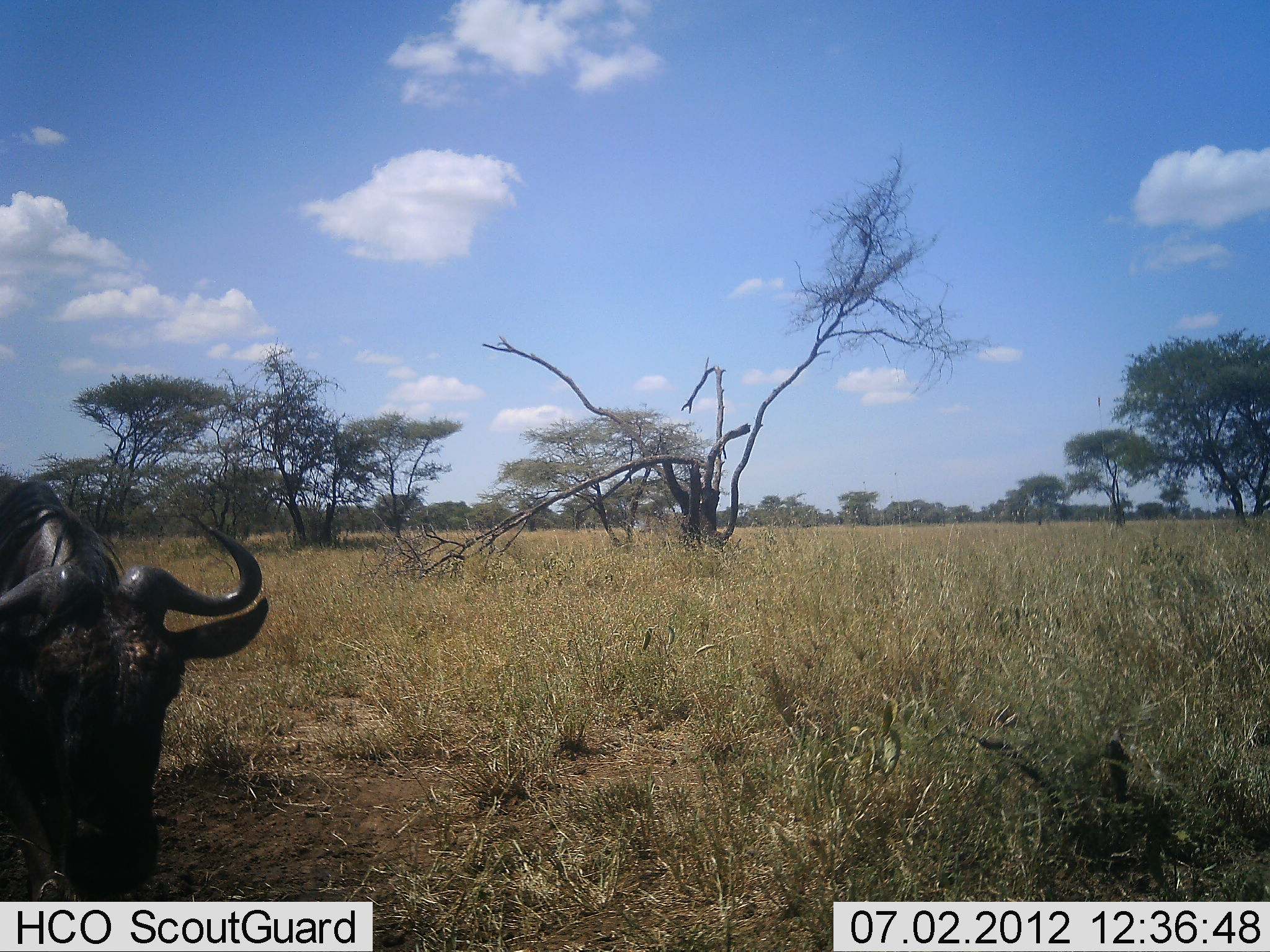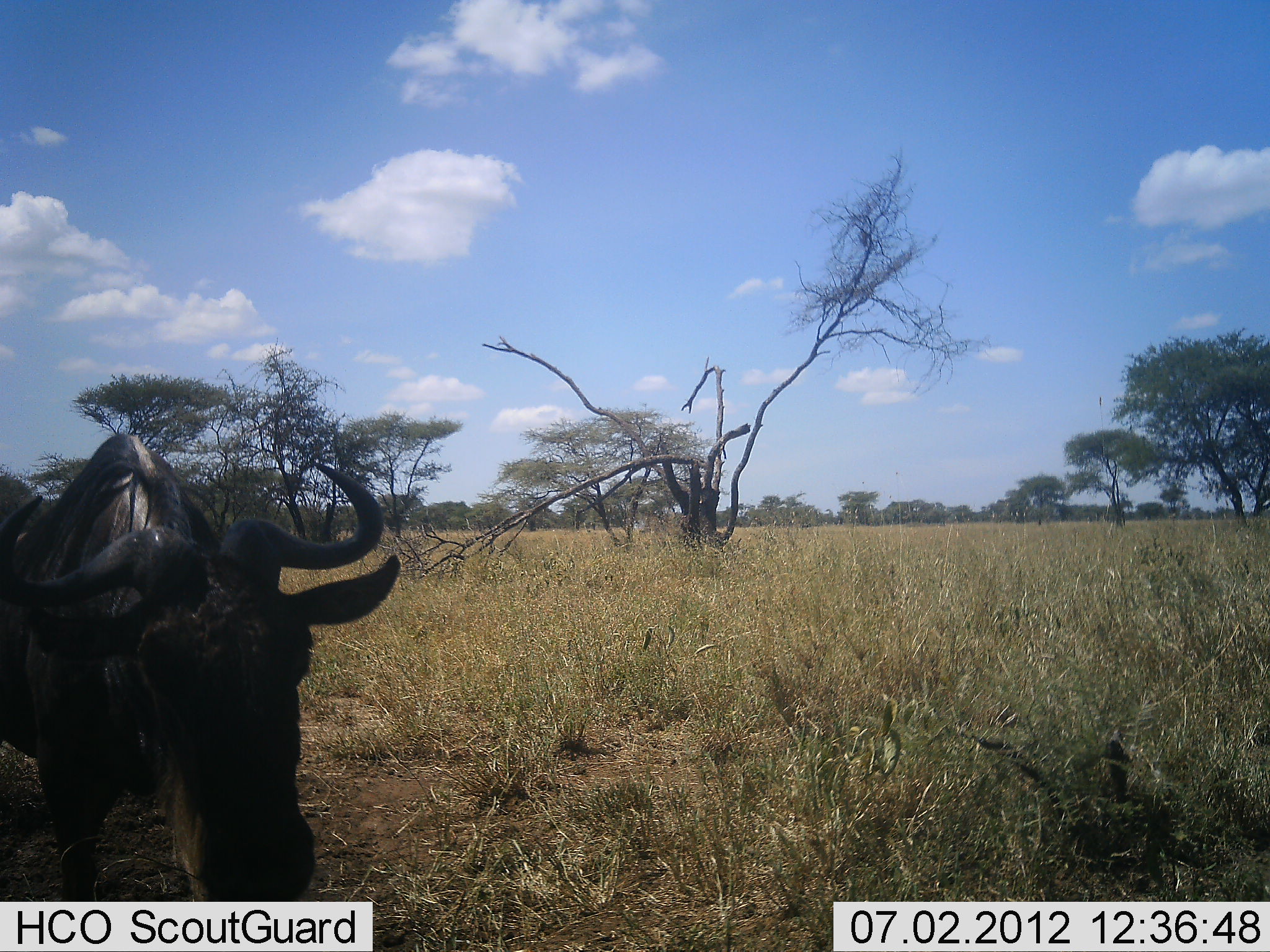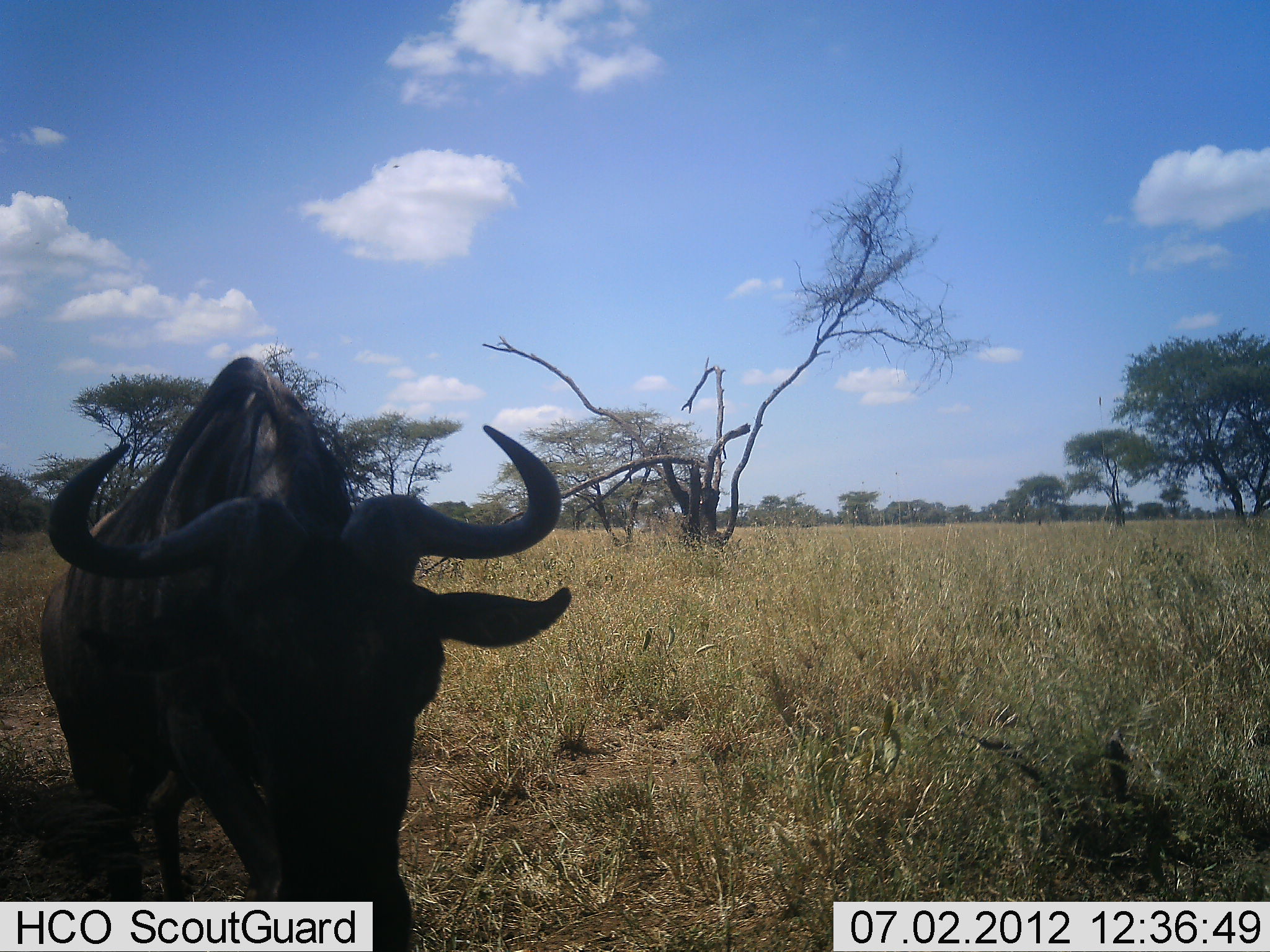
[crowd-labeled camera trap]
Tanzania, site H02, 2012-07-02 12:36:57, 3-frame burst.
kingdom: Animalia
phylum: Chordata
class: Mammalia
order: Artiodactyla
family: Bovidae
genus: Connochaetes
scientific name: Connochaetes taurinus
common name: blue wildebeest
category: wildebeest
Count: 1.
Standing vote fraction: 10%.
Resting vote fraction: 0%.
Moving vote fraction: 90%.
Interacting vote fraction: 0%.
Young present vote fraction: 0%.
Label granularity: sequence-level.